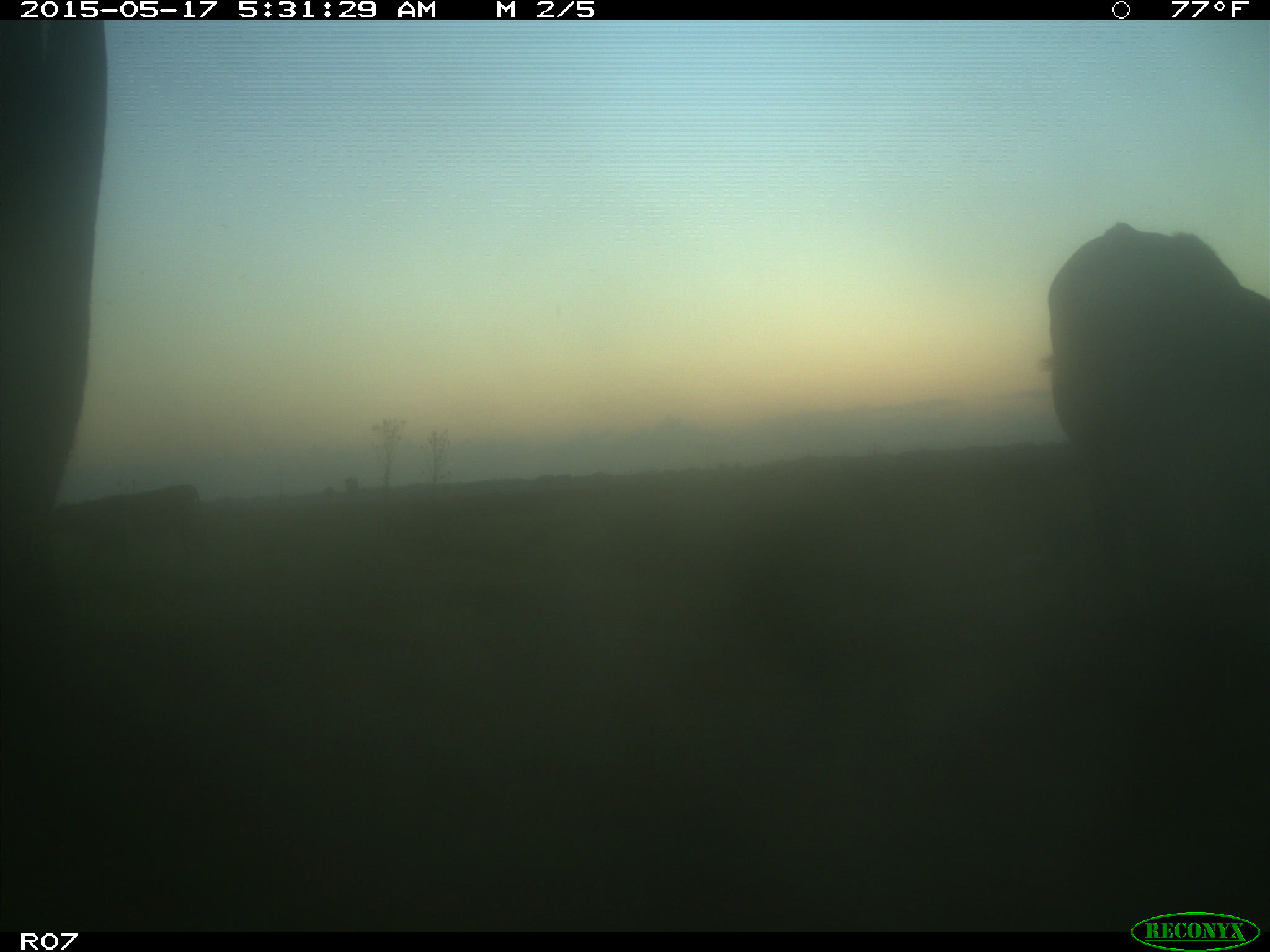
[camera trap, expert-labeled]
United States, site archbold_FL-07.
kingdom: Animalia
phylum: Chordata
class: Mammalia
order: Artiodactyla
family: Bovidae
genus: Bos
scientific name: Bos taurus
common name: domestic cow